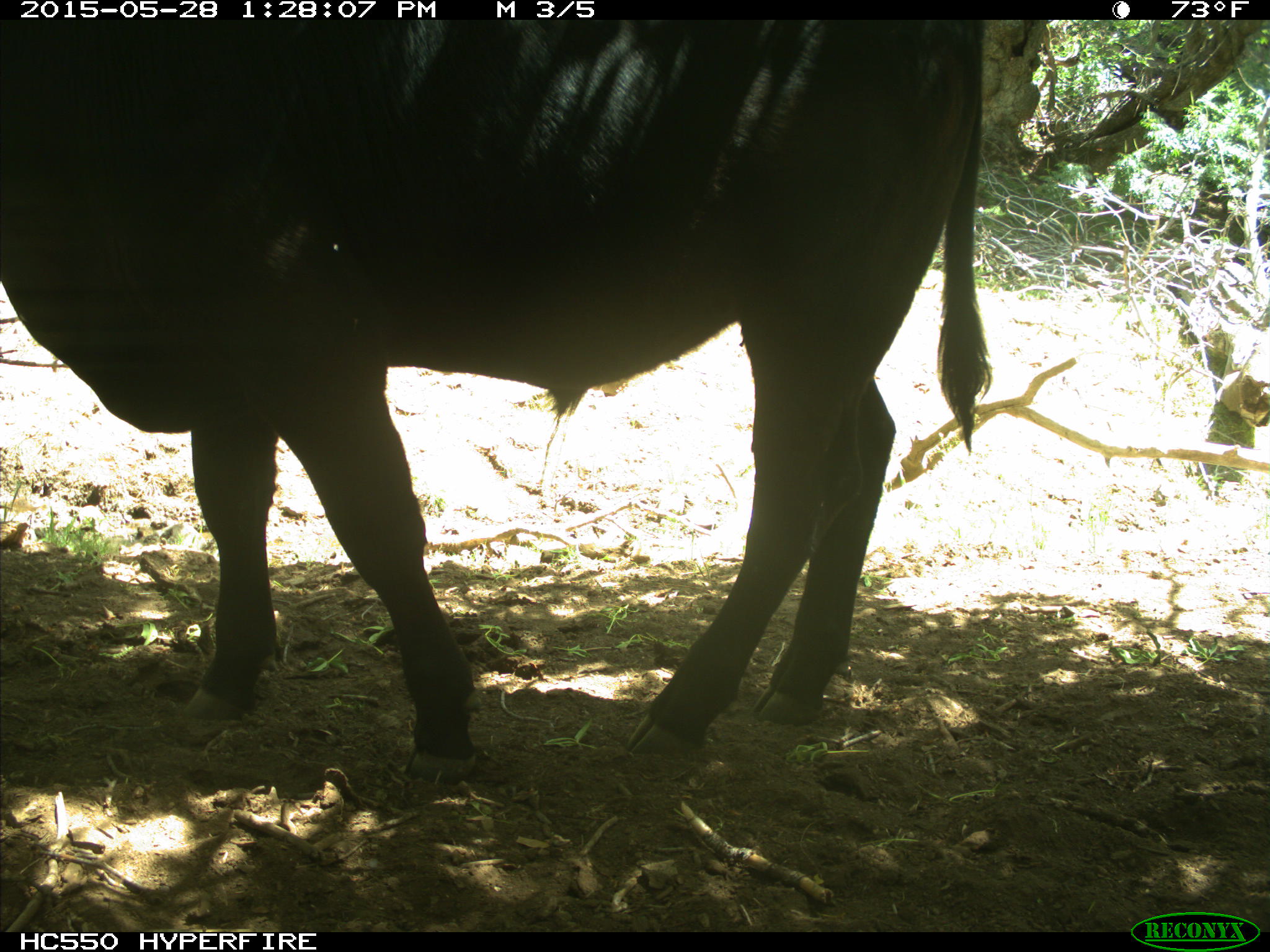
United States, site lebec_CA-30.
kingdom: Animalia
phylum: Chordata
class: Mammalia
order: Artiodactyla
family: Bovidae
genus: Bos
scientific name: Bos taurus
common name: domestic cow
Bos taurus (domestic cow).